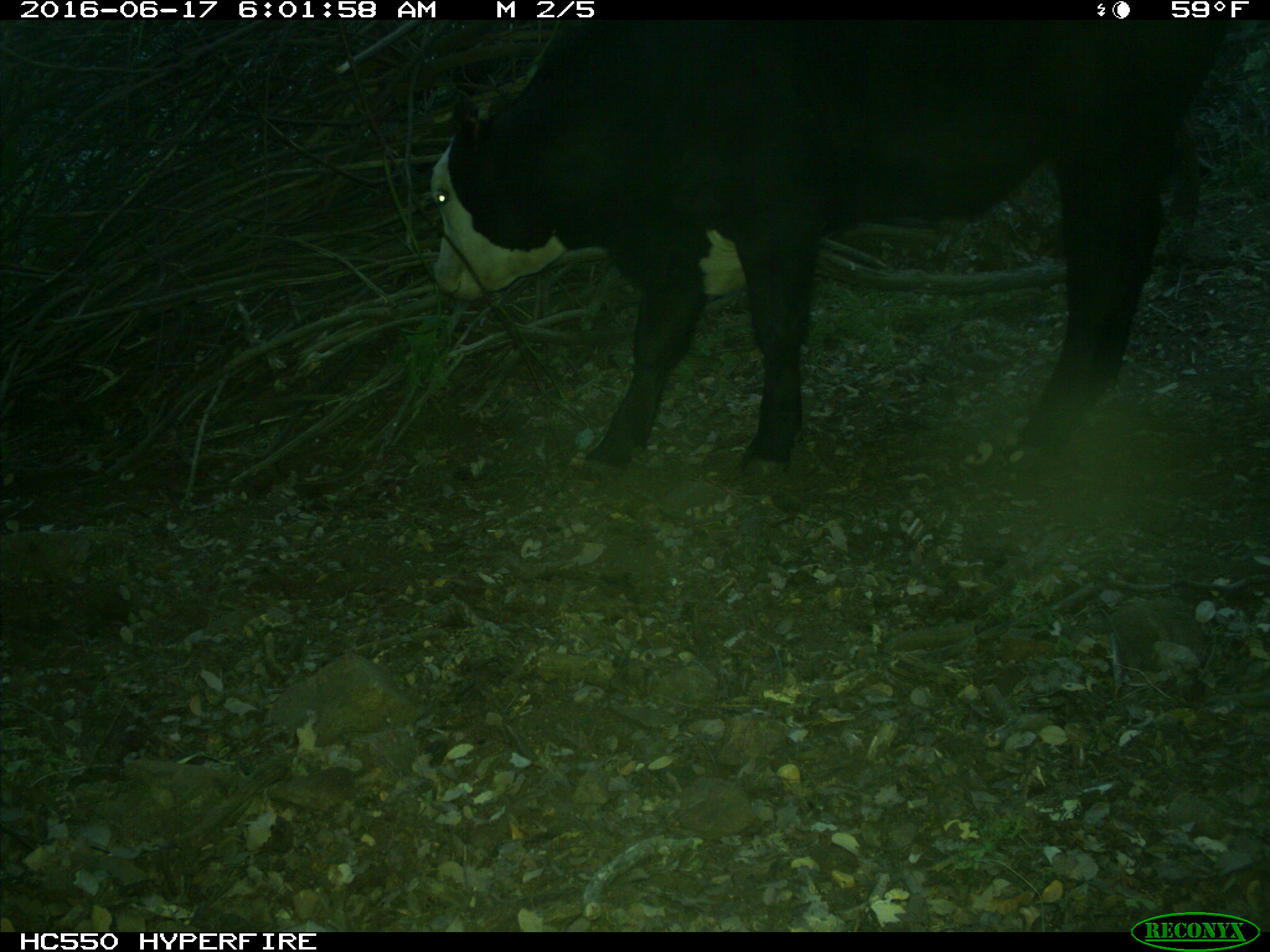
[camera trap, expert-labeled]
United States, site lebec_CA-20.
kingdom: Animalia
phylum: Chordata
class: Mammalia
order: Artiodactyla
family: Bovidae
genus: Bos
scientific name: Bos taurus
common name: domestic cow